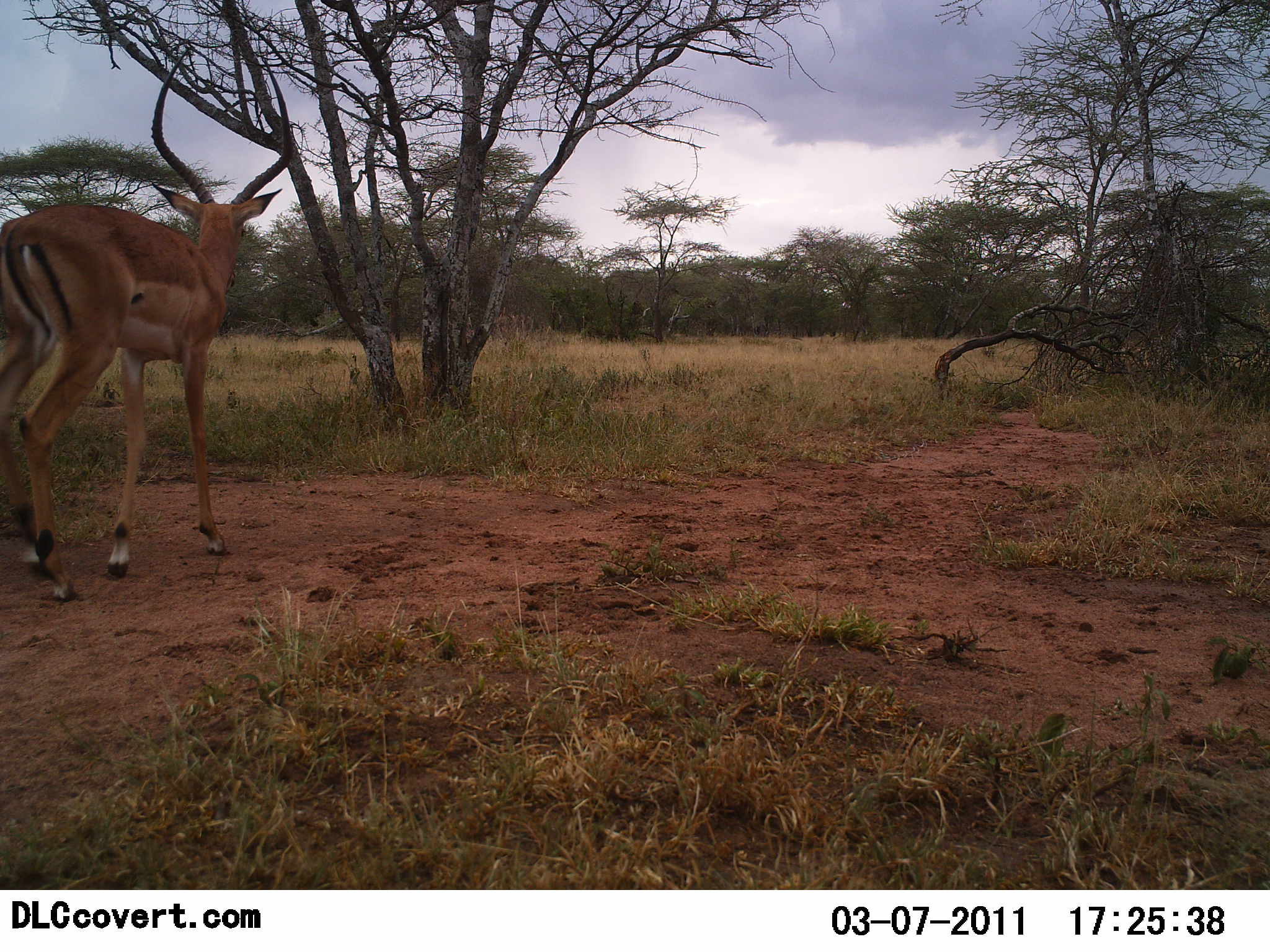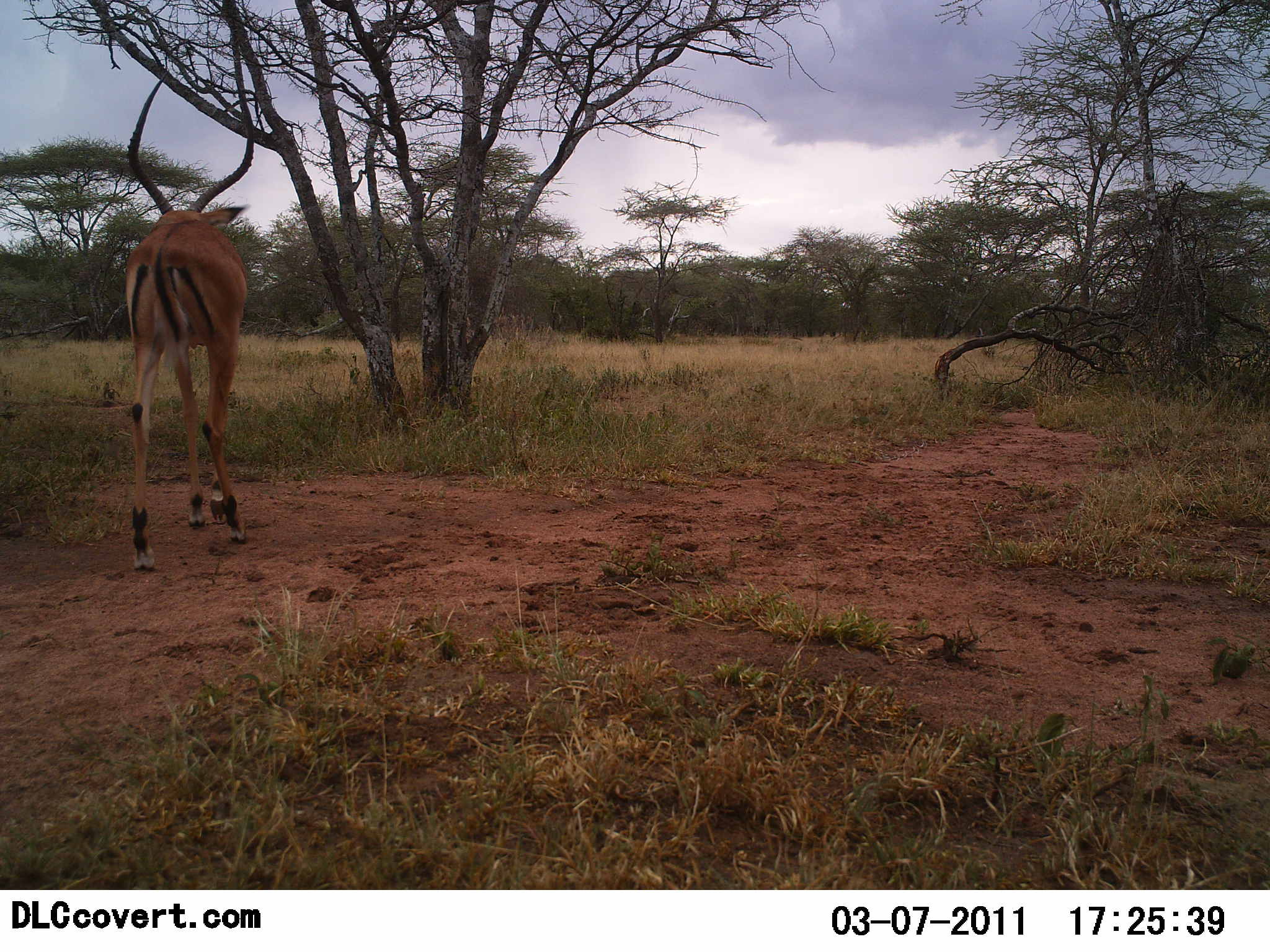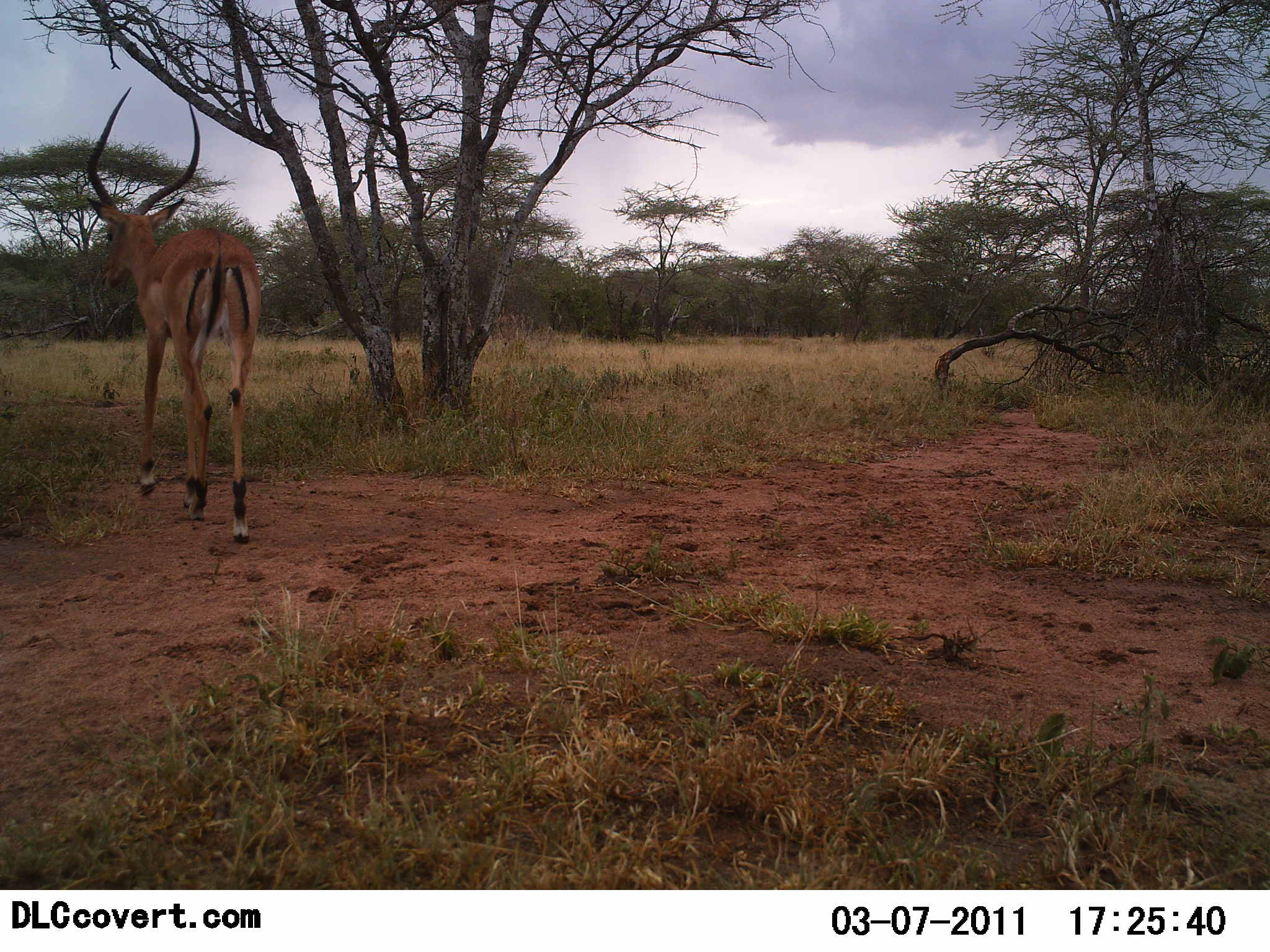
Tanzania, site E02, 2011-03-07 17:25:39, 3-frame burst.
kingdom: Animalia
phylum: Chordata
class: Mammalia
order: Artiodactyla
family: Bovidae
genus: Aepyceros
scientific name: Aepyceros melampus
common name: impala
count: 1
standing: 0%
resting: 0%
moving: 100%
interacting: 0%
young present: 0%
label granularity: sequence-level